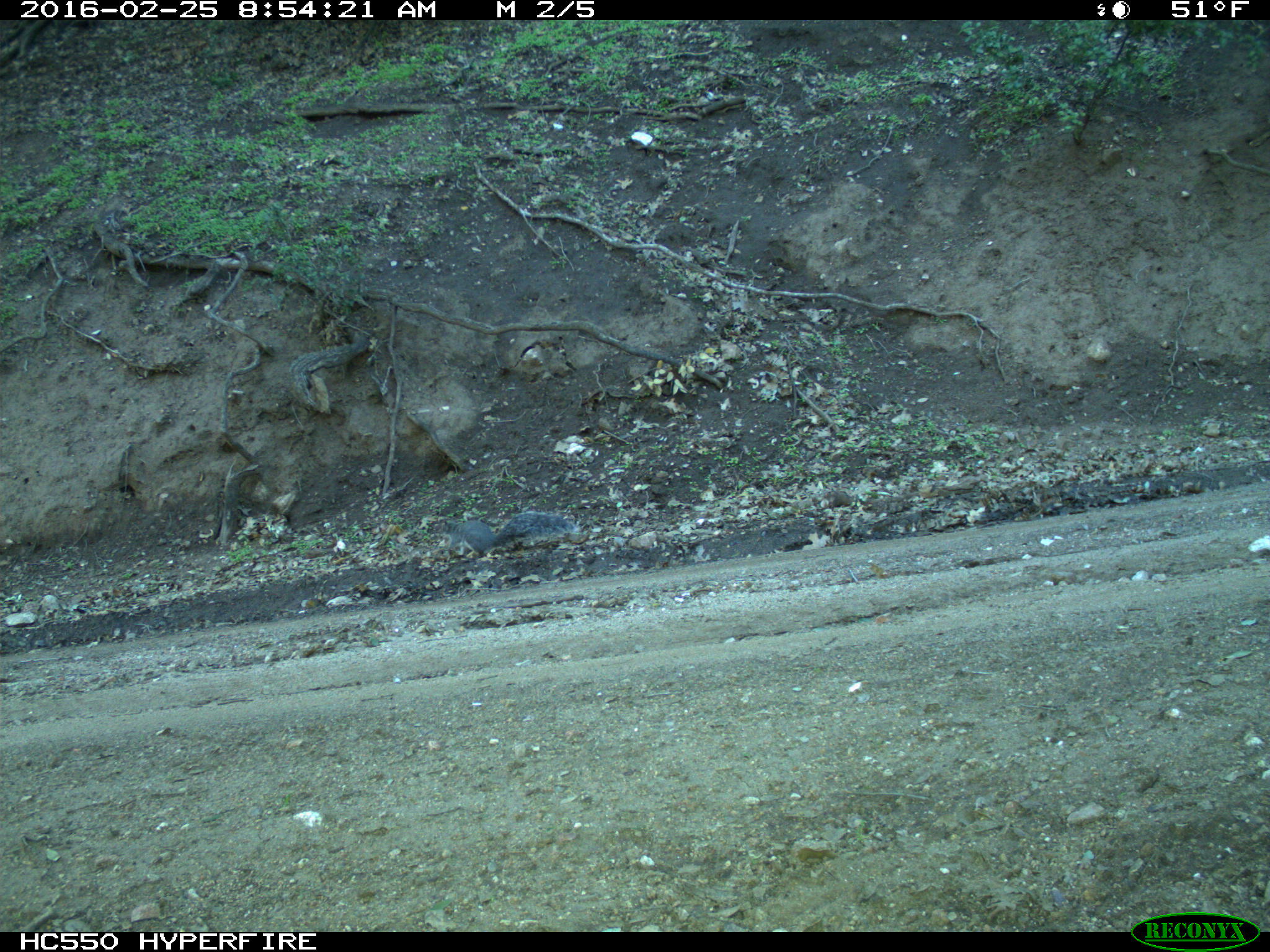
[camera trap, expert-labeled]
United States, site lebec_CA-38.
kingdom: Animalia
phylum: Chordata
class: Mammalia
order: Rodentia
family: Sciuridae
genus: Sciurus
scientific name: Sciurus carolinensis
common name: eastern gray squirrel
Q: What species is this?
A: Sciurus carolinensis (eastern gray squirrel).